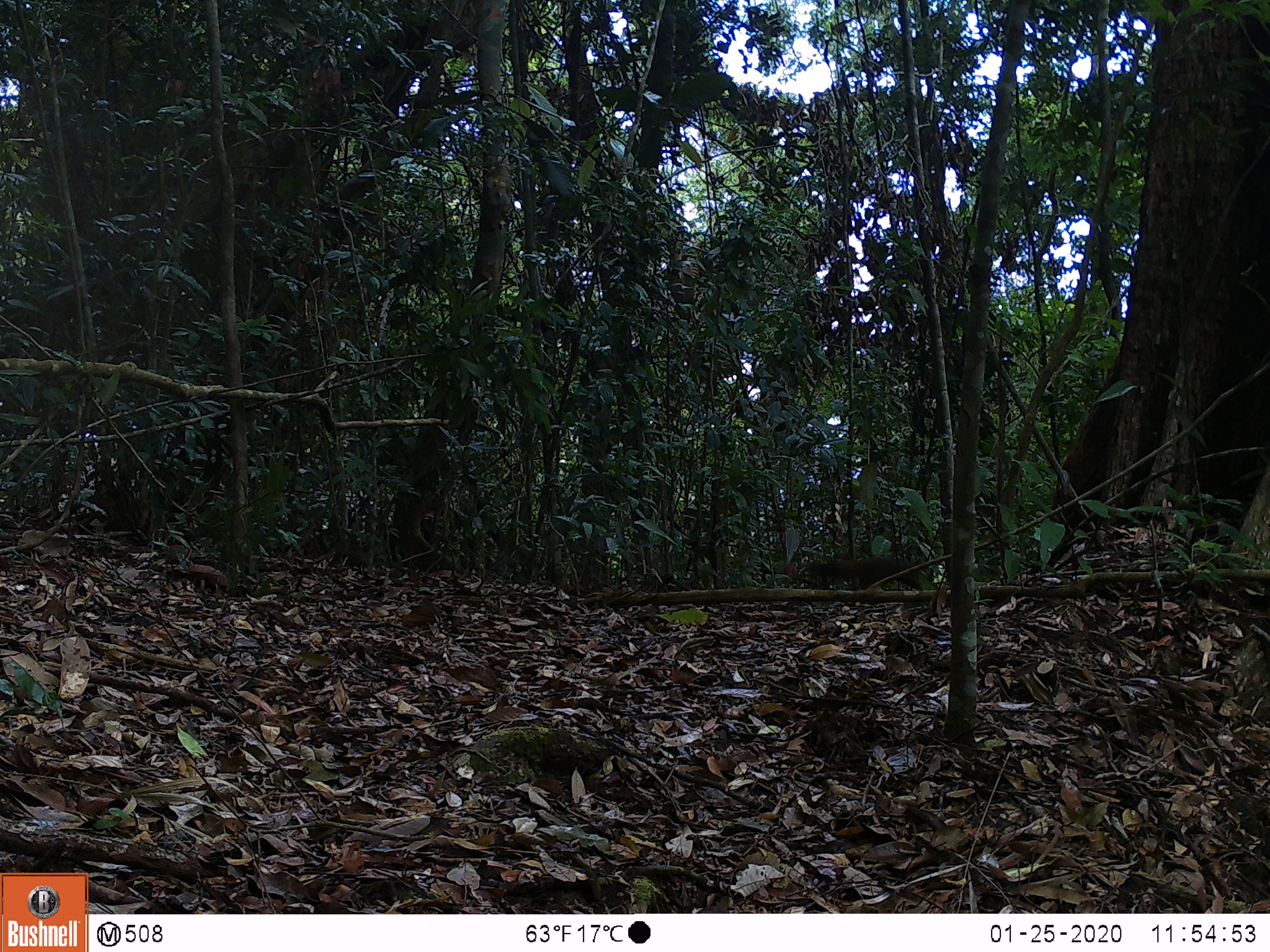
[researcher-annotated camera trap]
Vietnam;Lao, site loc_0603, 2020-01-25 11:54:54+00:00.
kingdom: Animalia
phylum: Chordata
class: Mammalia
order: Rodentia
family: Sciuridae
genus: Callosciurus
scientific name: Callosciurus erythraeus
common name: pallas's squirrel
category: pallass squirrel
Pallass squirrel (pallas's squirrel) (Callosciurus erythraeus). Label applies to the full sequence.